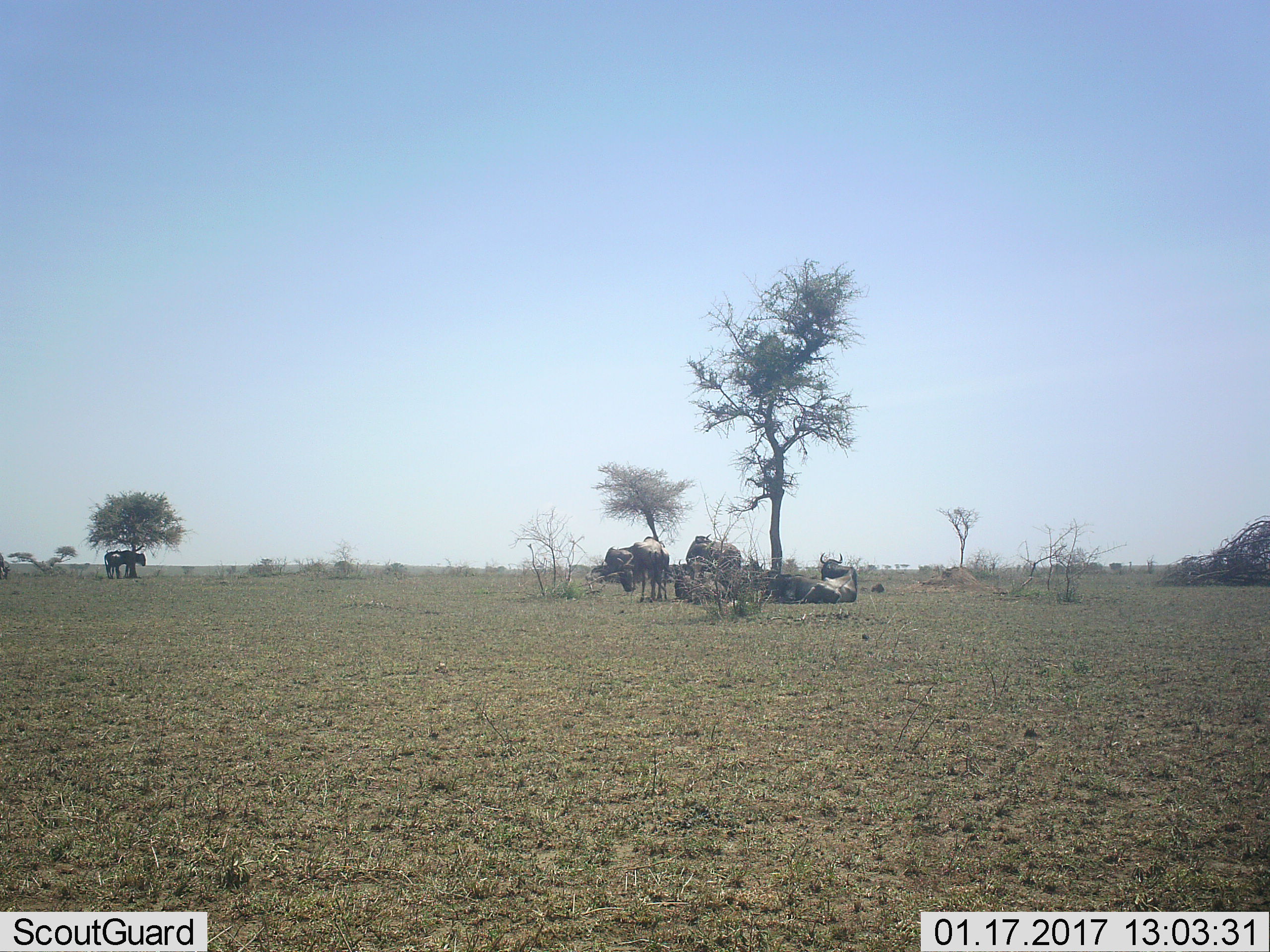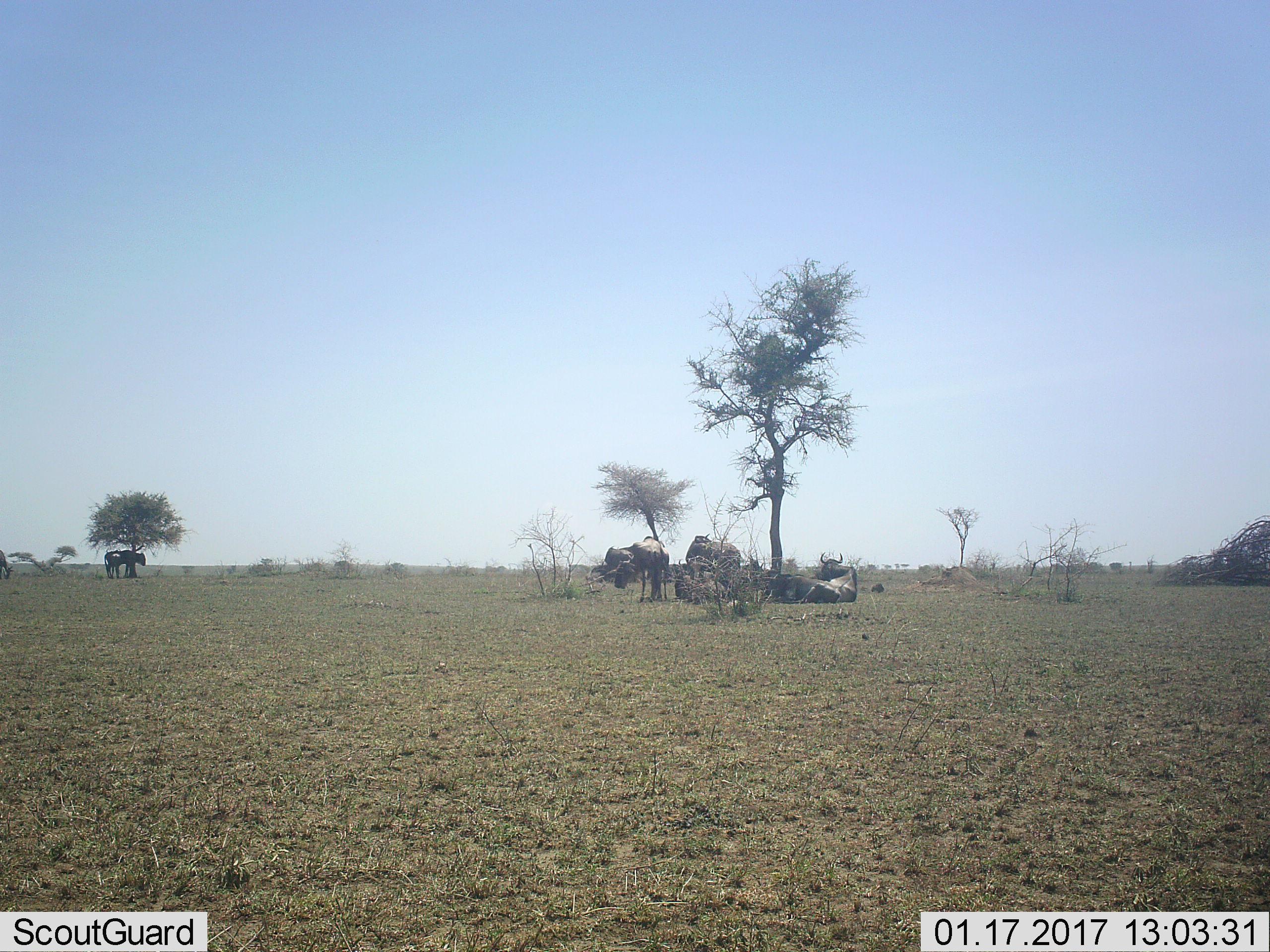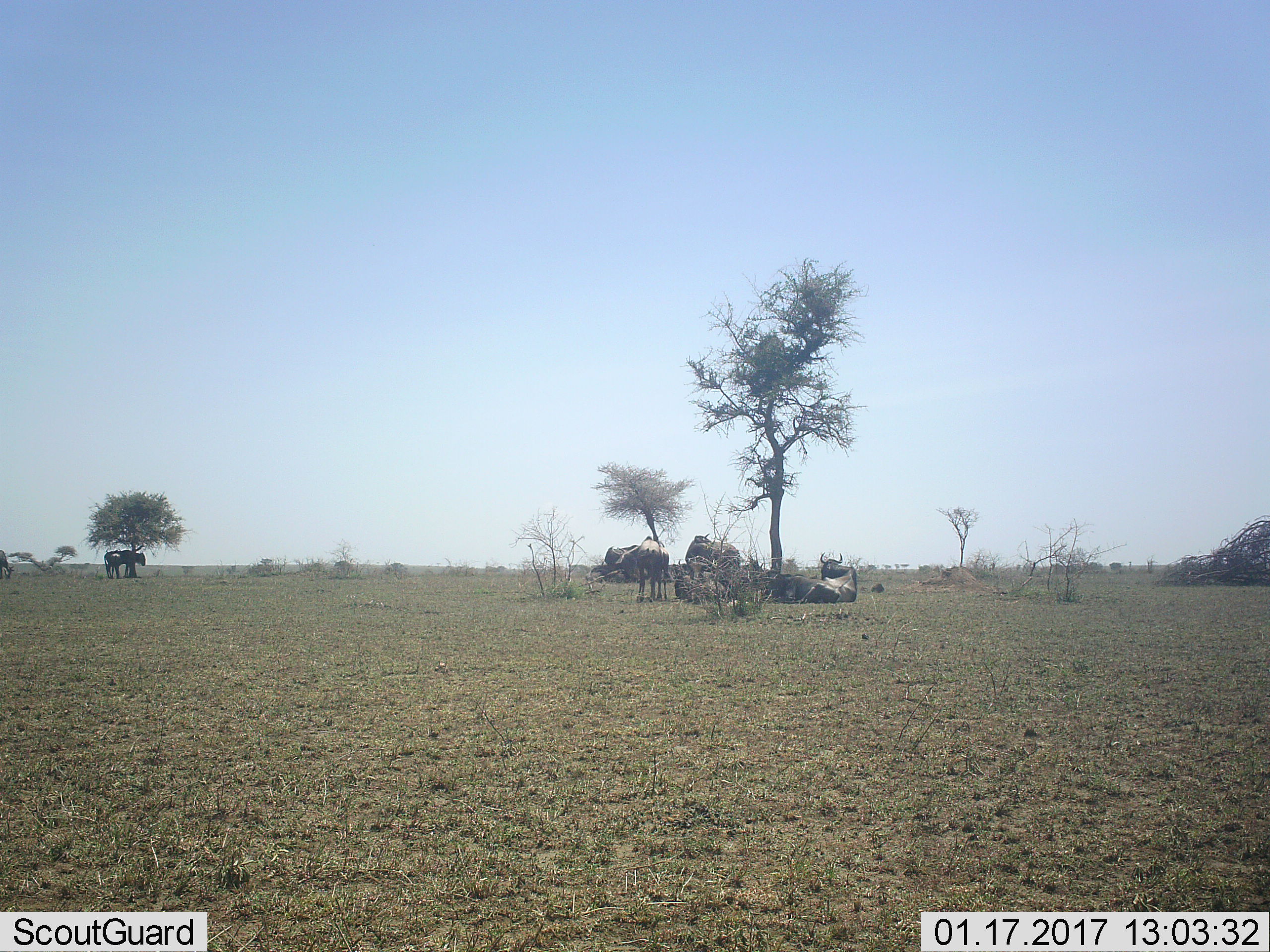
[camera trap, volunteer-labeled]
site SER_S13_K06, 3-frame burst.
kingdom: Animalia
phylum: Chordata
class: Mammalia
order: Artiodactyla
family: Bovidae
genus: Connochaetes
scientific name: Connochaetes taurinus taurinus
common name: blue wildebeest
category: wildebeestblue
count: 6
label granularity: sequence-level